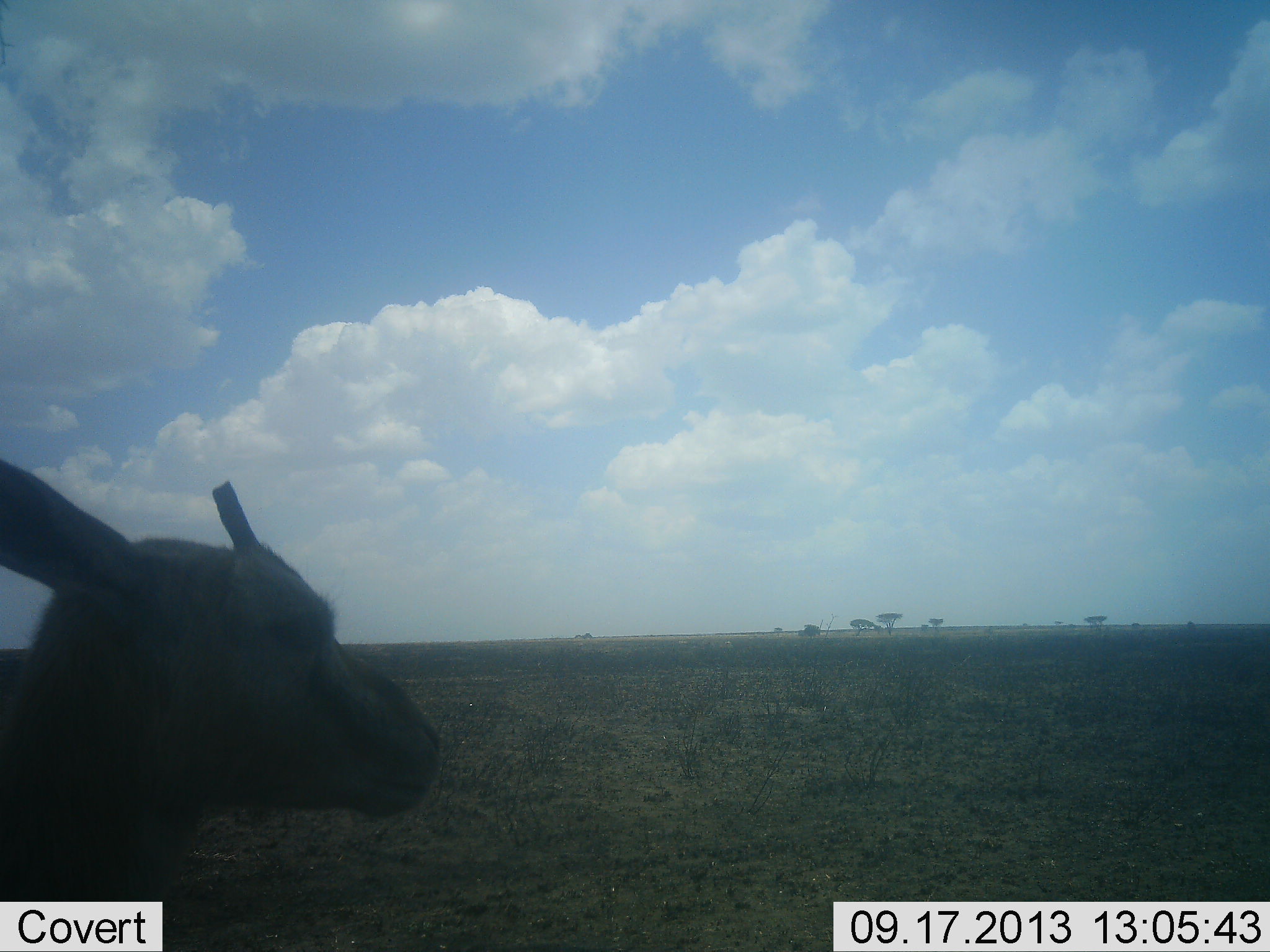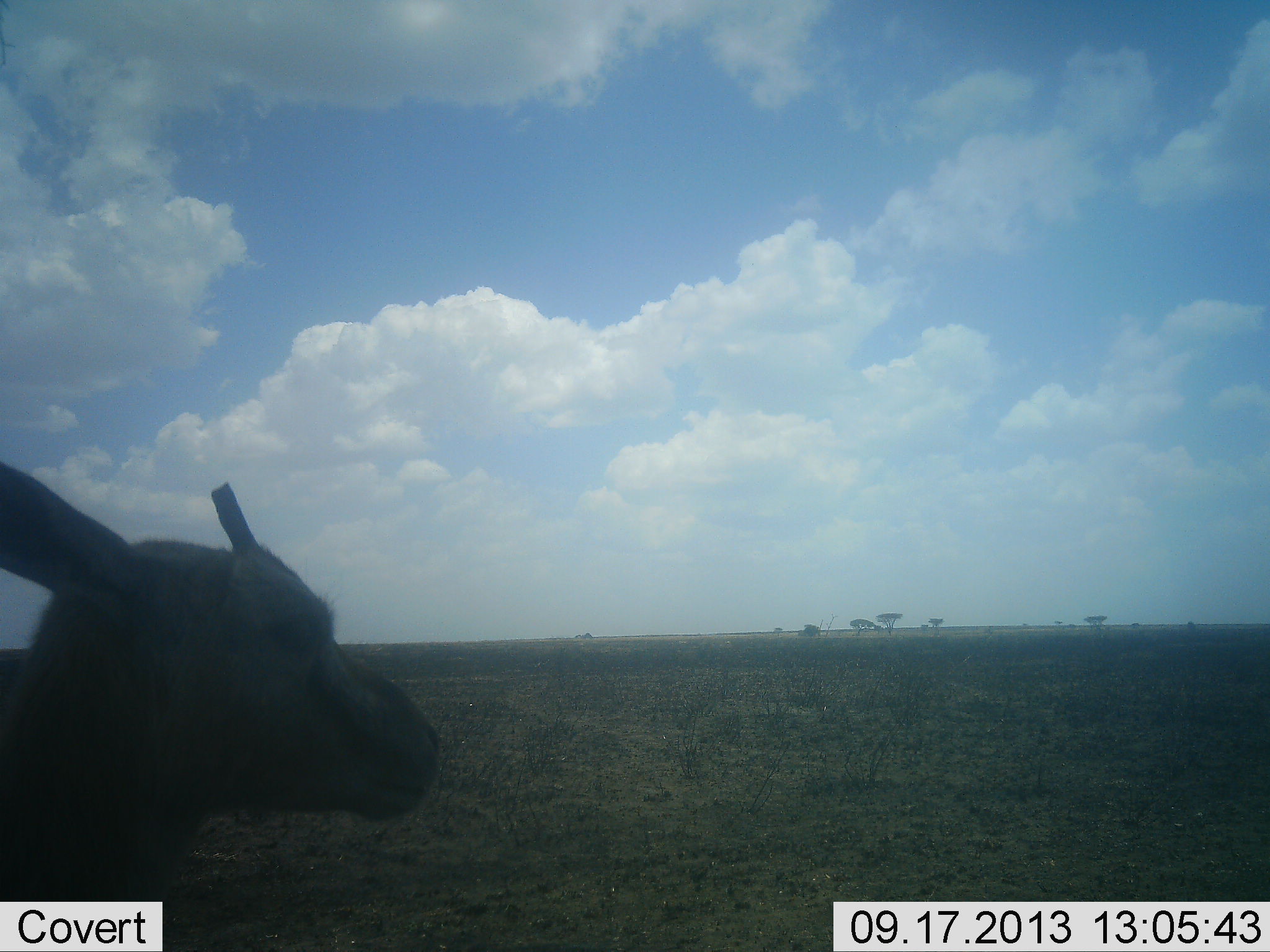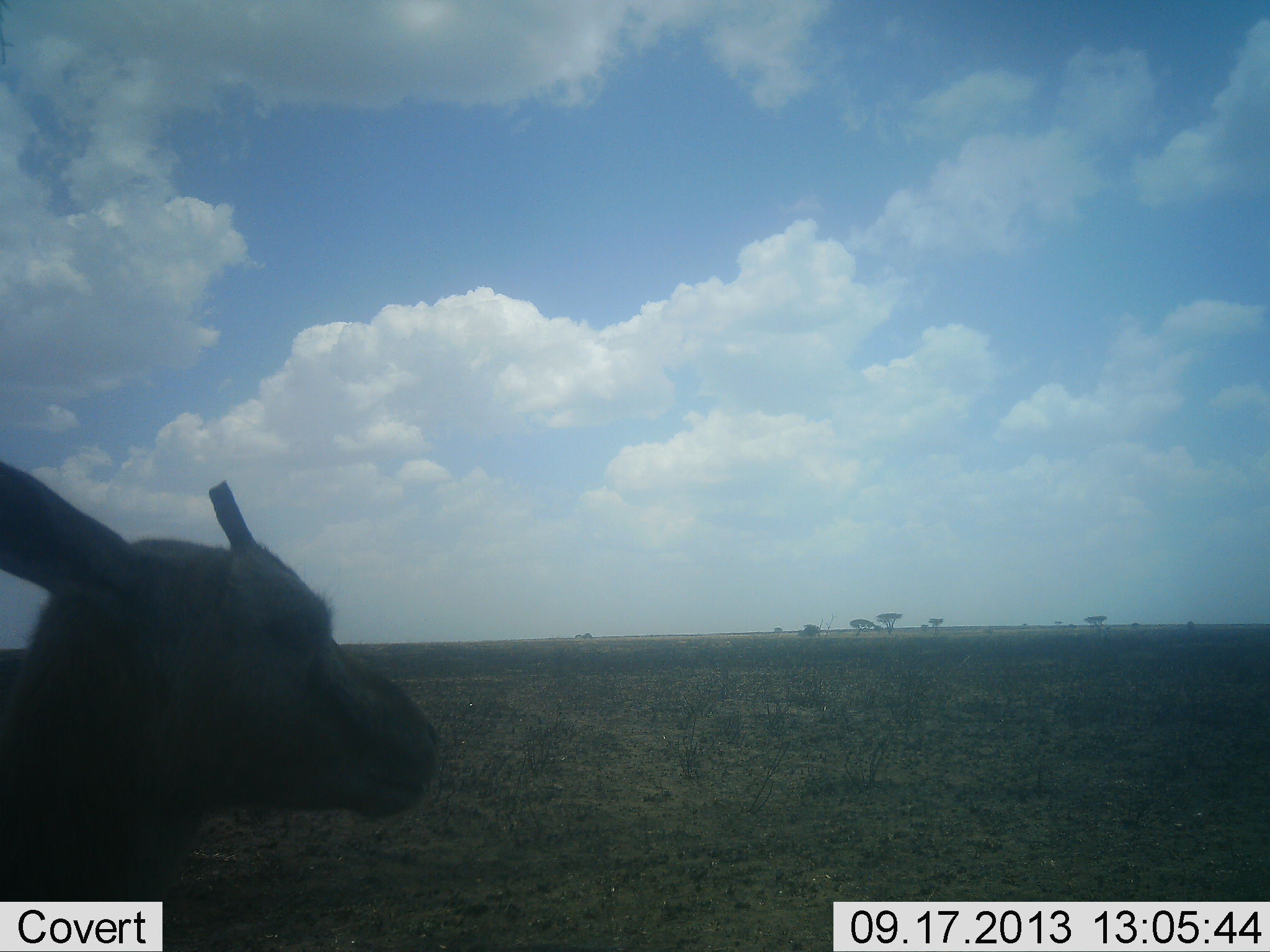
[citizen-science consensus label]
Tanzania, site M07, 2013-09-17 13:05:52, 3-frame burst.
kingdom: Animalia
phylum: Chordata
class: Mammalia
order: Artiodactyla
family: Bovidae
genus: Eudorcas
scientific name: Eudorcas thomsonii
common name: thomson's gazelle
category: gazellethomsons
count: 1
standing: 92%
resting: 8%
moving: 0%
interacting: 0%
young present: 4%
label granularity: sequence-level